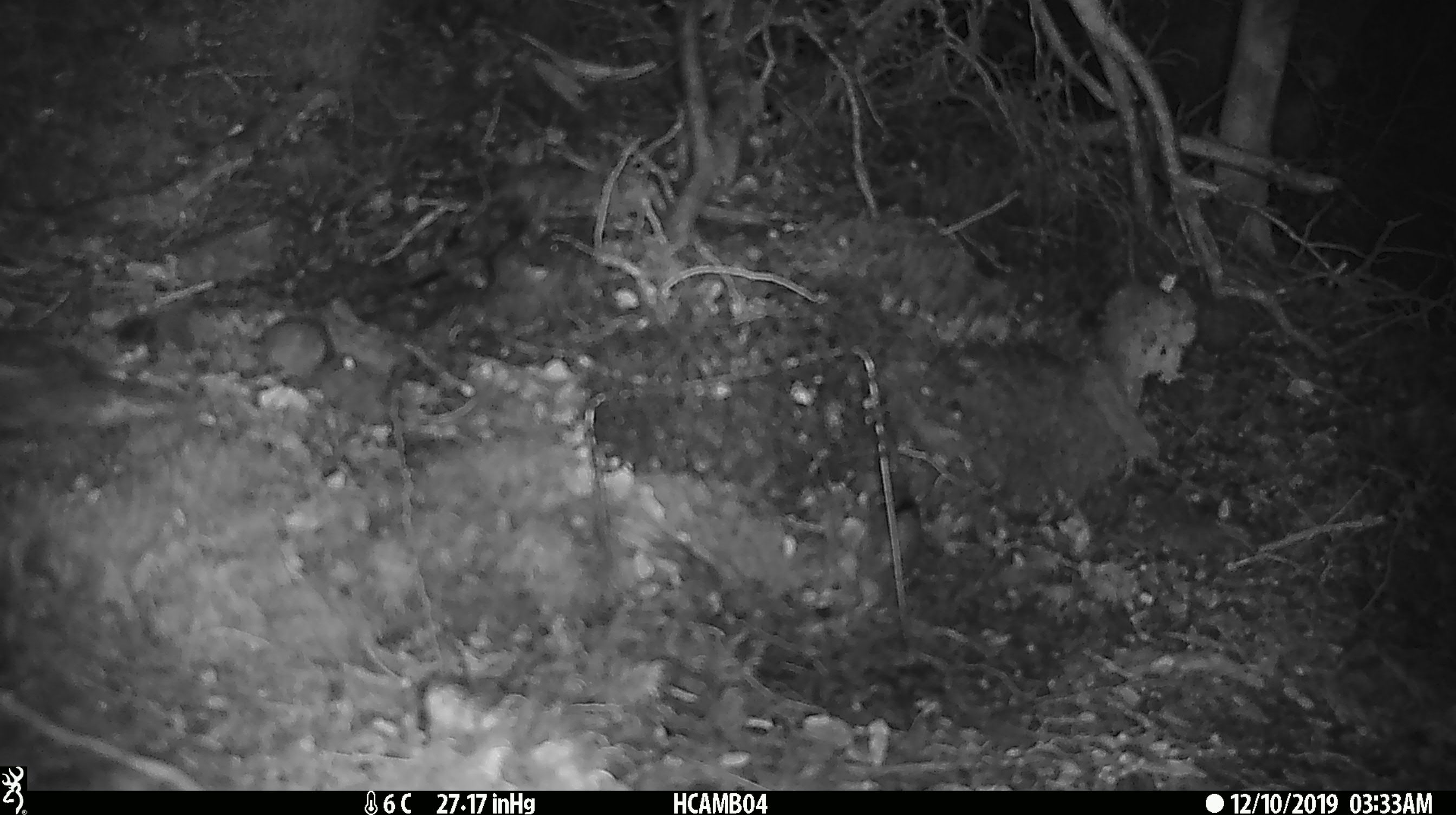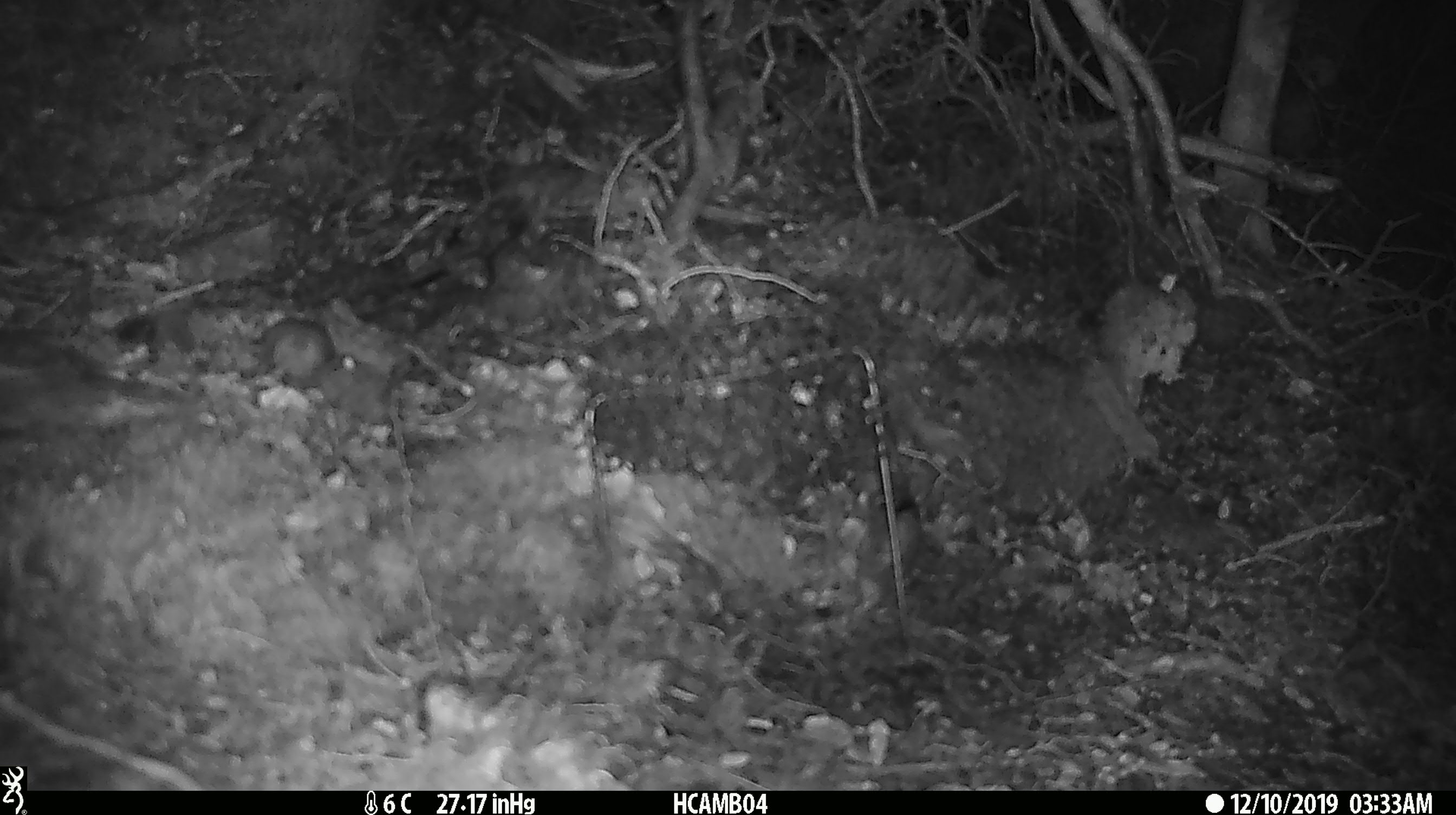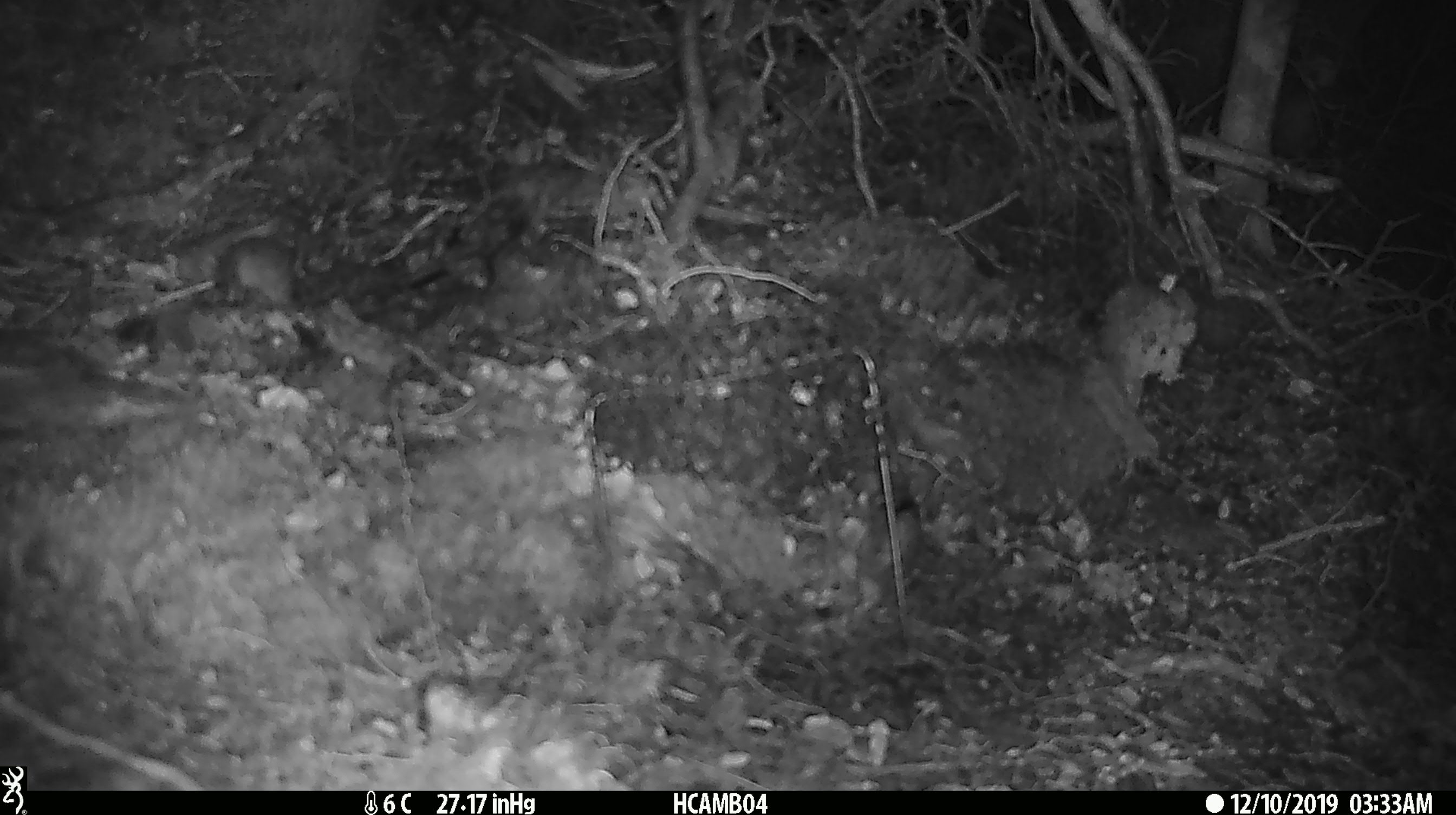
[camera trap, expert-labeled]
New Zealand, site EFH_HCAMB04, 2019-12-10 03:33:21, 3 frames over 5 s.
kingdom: Animalia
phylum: Chordata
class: Mammalia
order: Rodentia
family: Muridae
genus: Mus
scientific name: Mus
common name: mouse